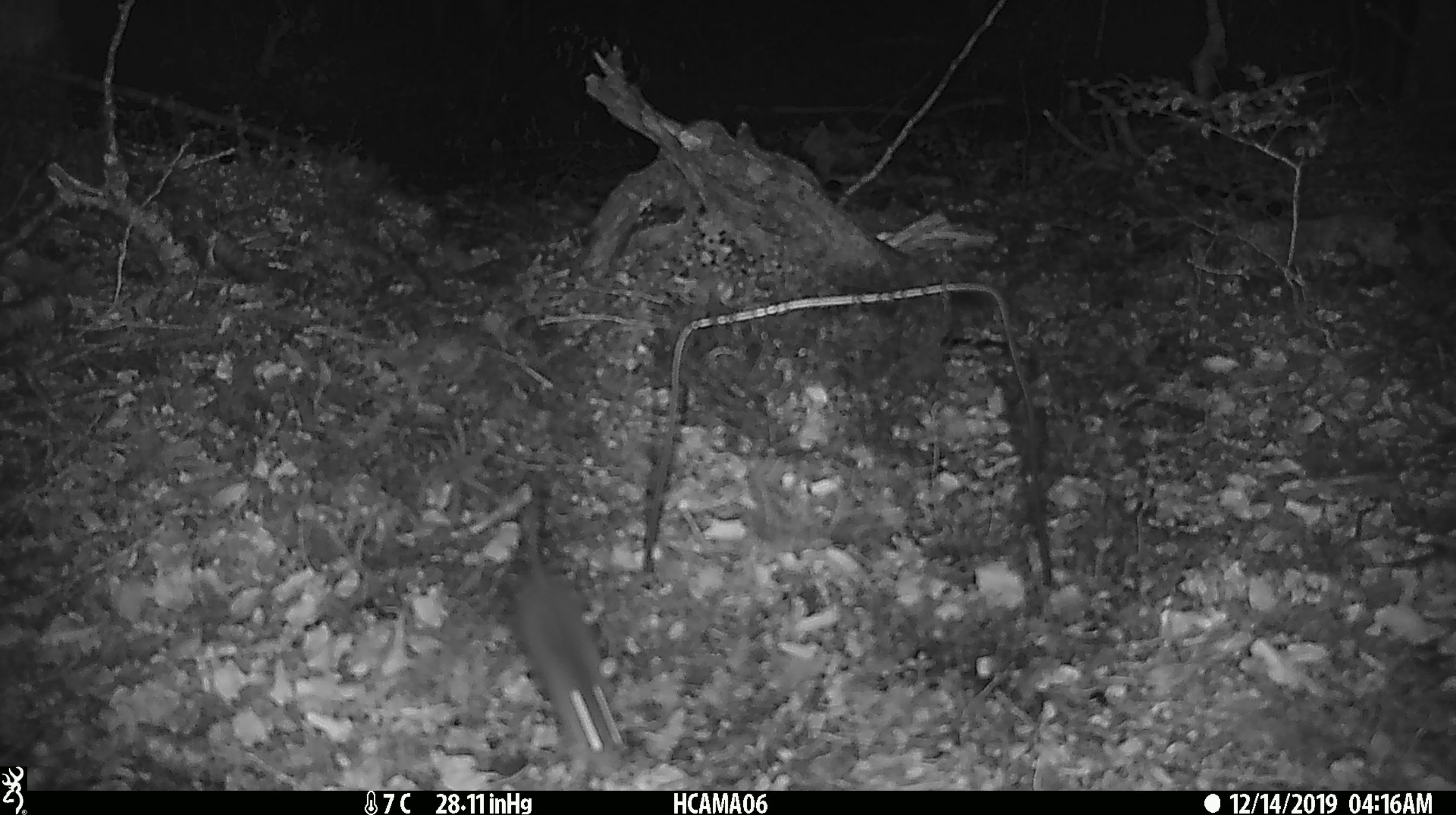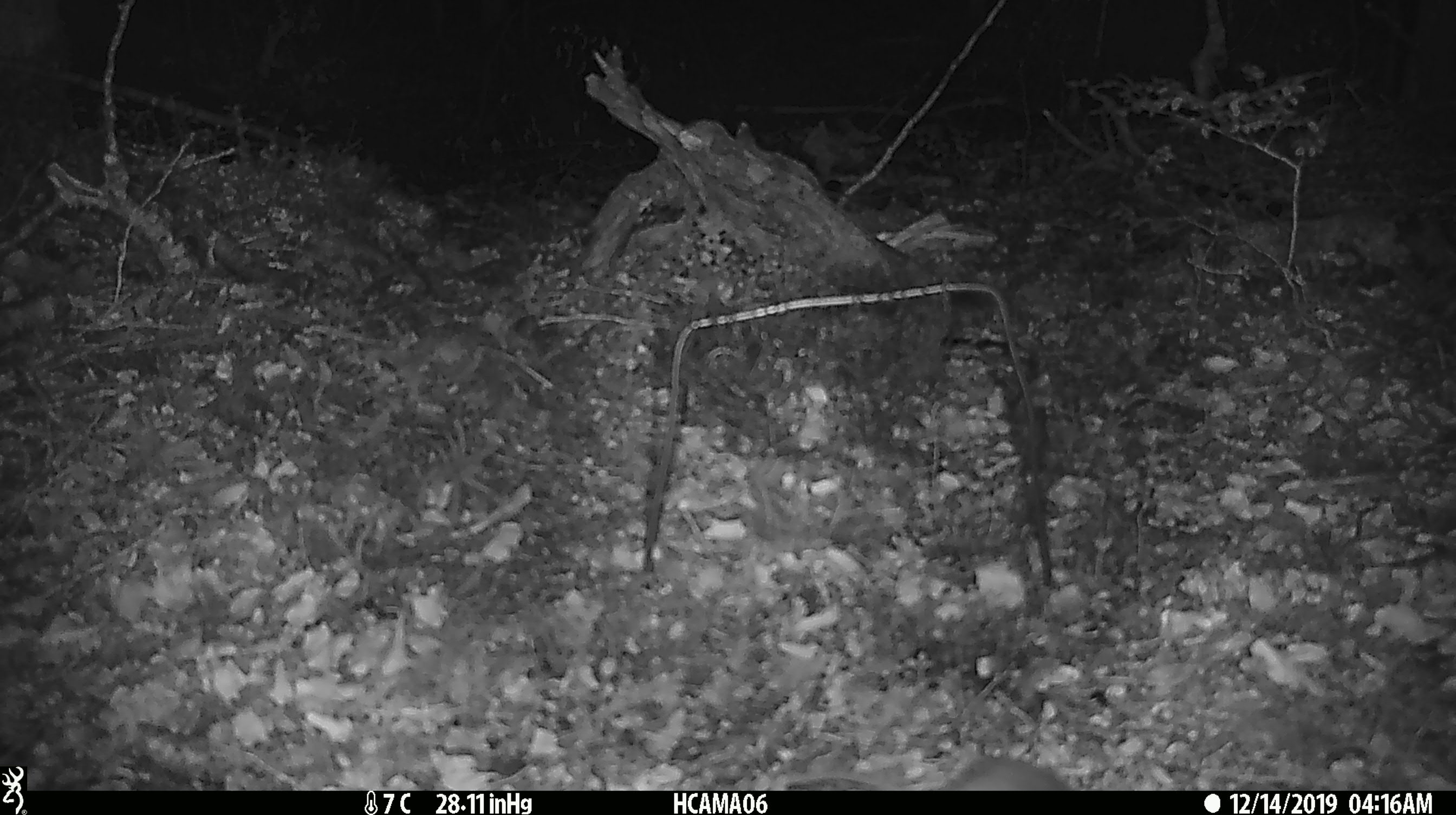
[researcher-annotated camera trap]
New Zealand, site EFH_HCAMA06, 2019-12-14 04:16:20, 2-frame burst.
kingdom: Animalia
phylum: Chordata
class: Mammalia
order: Rodentia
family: Muridae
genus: Mus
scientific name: Mus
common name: mouse